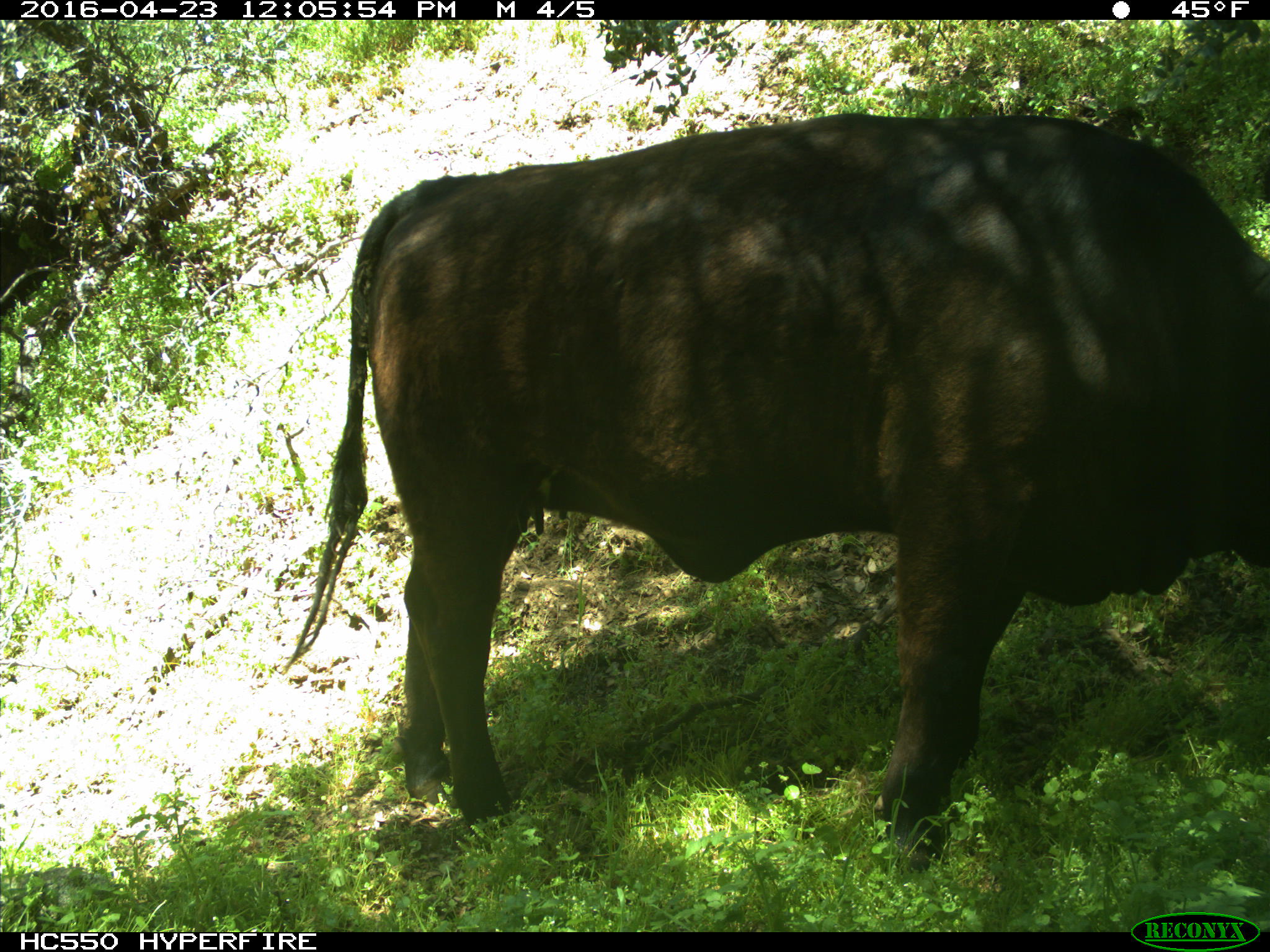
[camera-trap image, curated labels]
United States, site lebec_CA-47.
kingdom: Animalia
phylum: Chordata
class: Mammalia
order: Artiodactyla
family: Bovidae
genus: Bos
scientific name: Bos taurus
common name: domestic cow